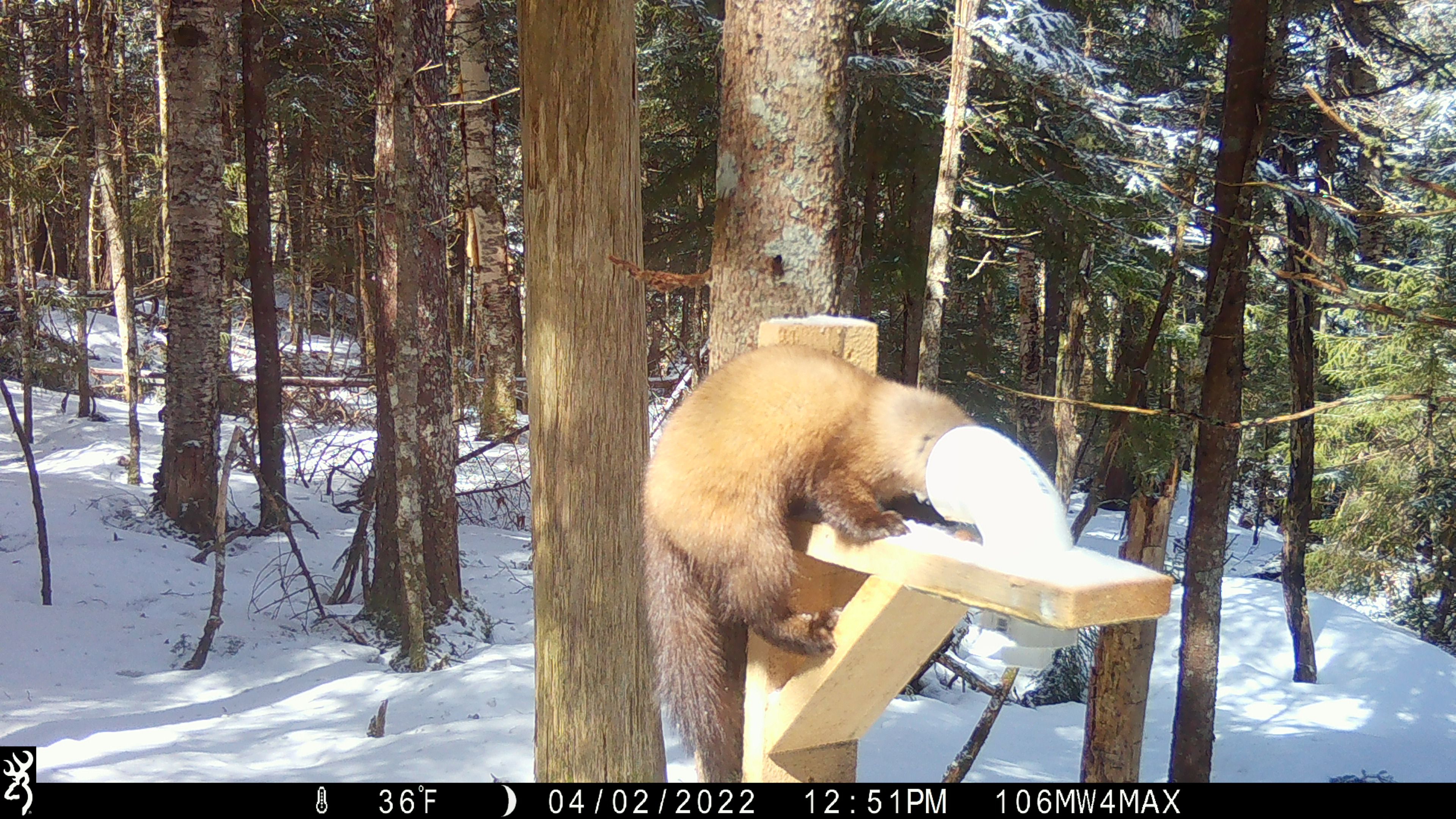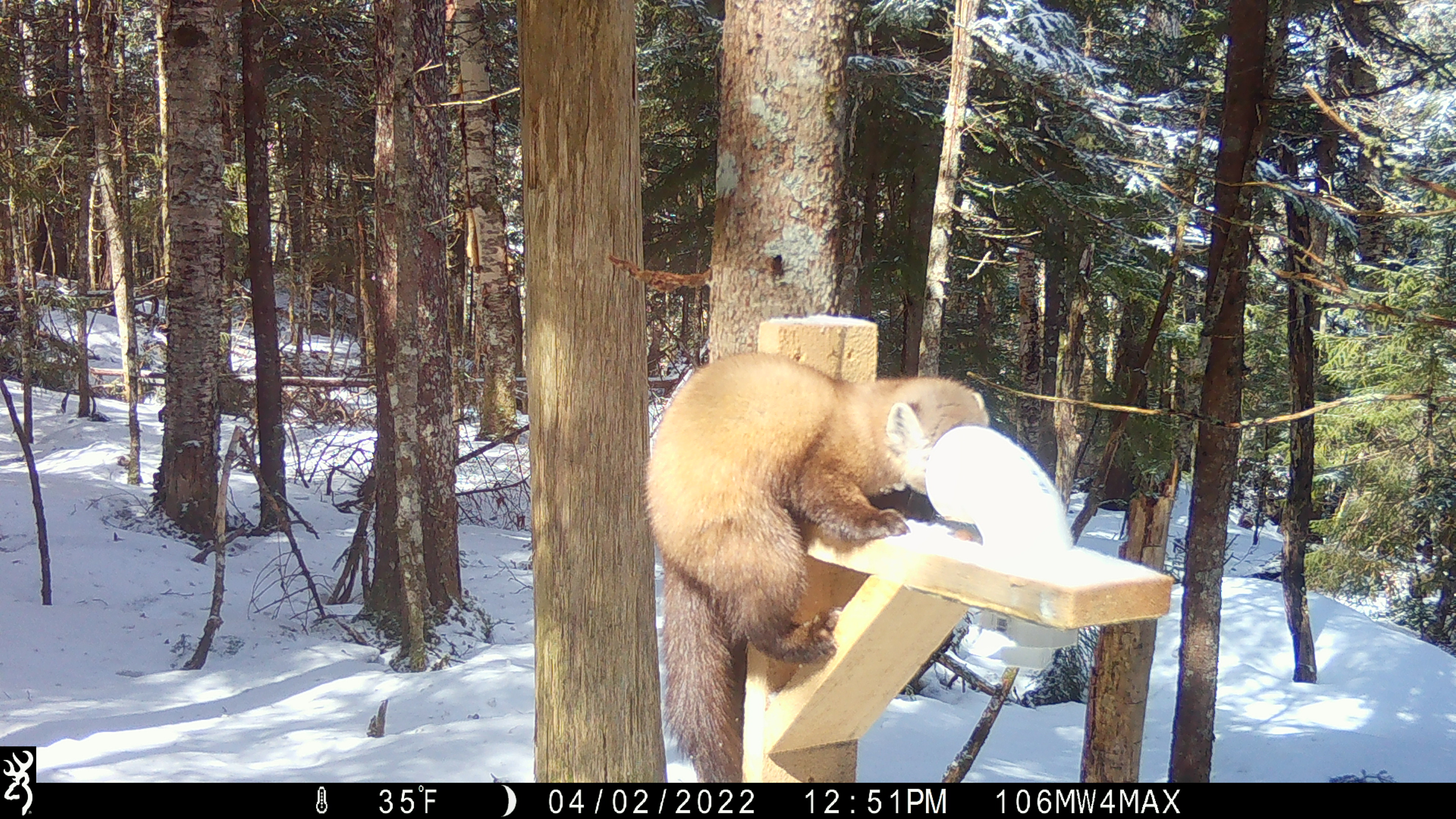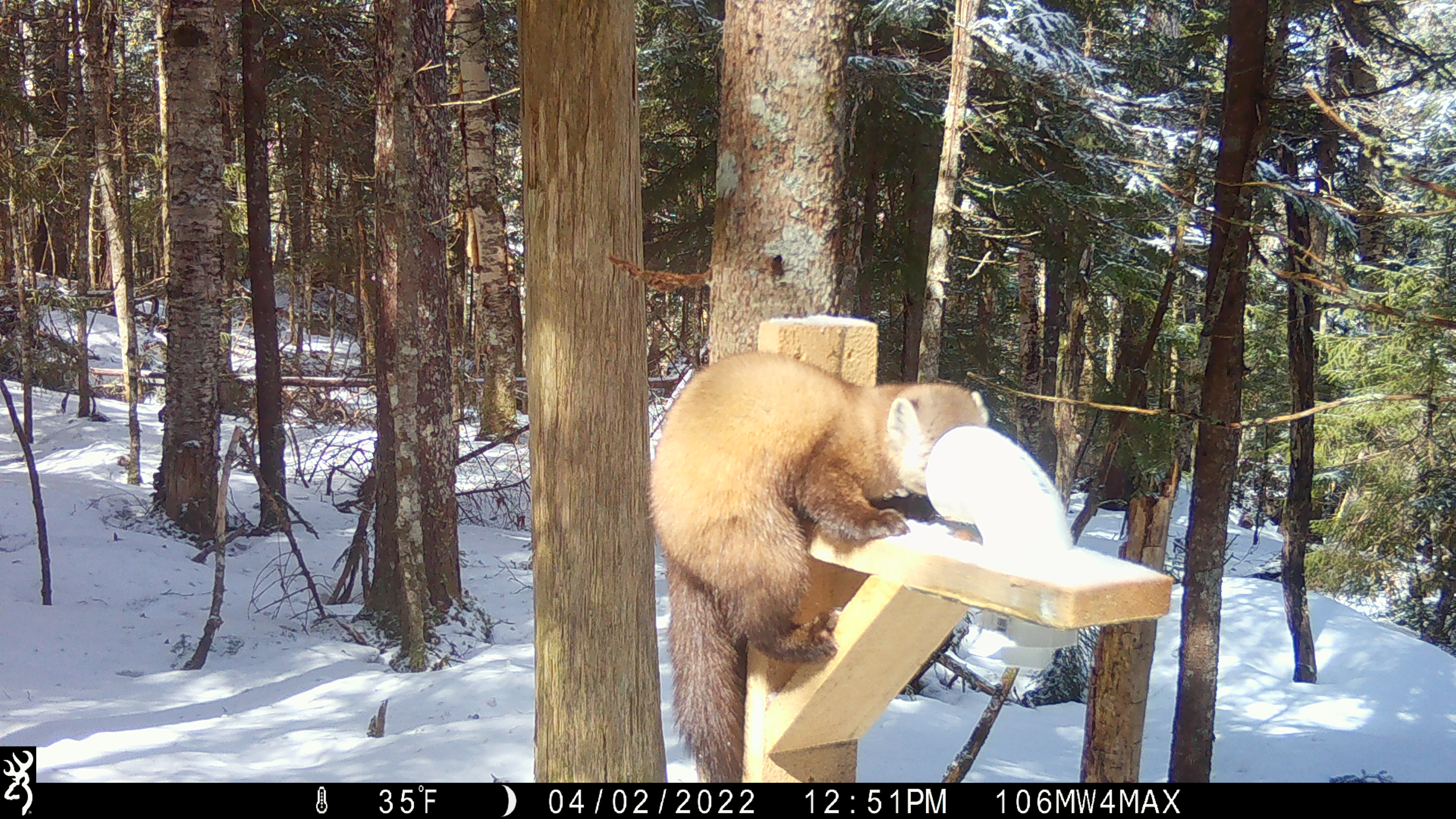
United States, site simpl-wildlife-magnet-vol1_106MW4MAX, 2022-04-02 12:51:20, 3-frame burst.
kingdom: Animalia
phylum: Chordata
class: Mammalia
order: Carnivora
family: Mustelidae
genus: Martes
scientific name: Martes americana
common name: american marten